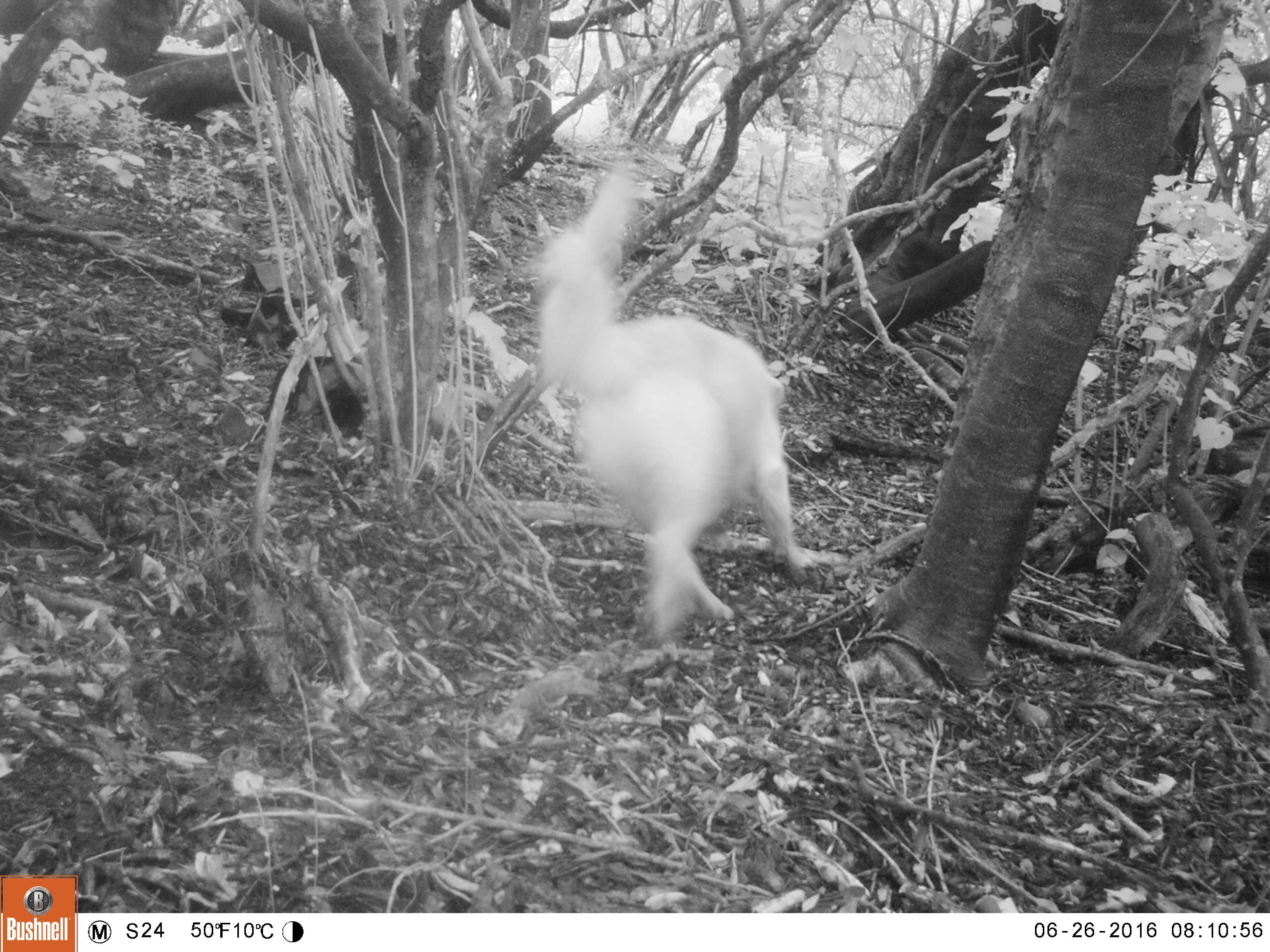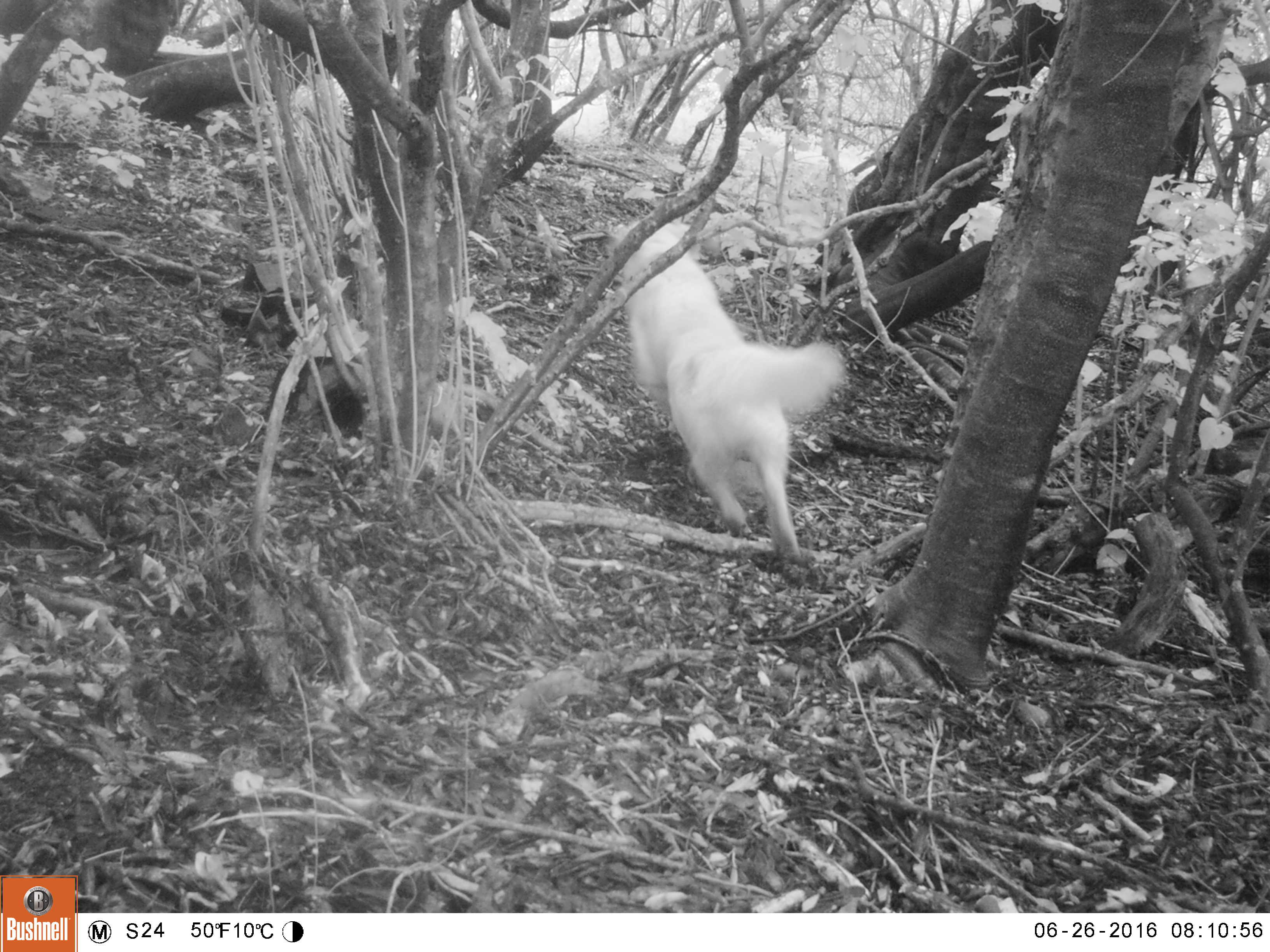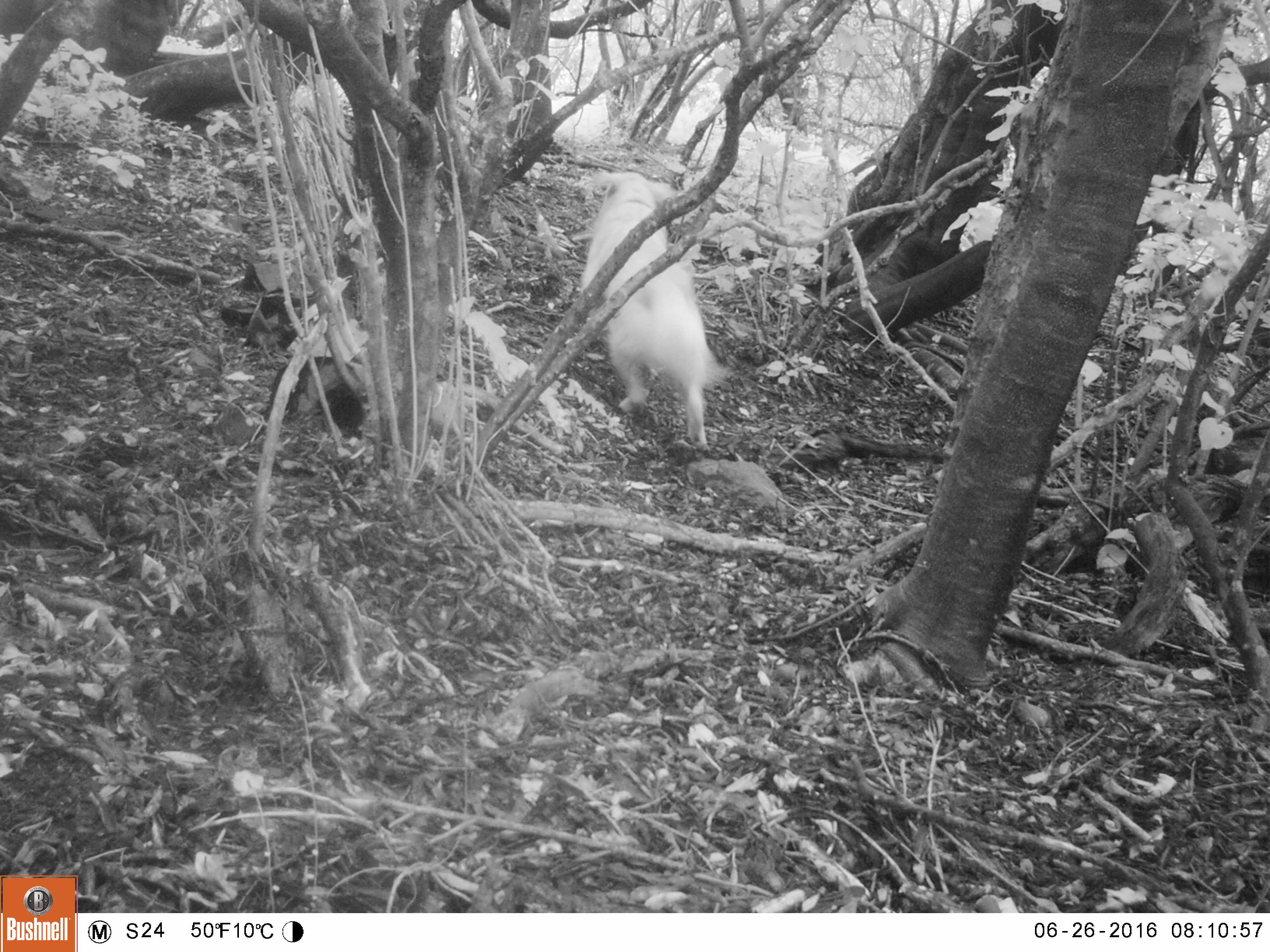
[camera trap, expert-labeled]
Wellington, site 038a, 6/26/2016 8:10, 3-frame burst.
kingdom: Animalia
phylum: Chordata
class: Mammalia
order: Carnivora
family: Canidae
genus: Canis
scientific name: Canis familiaris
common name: dog